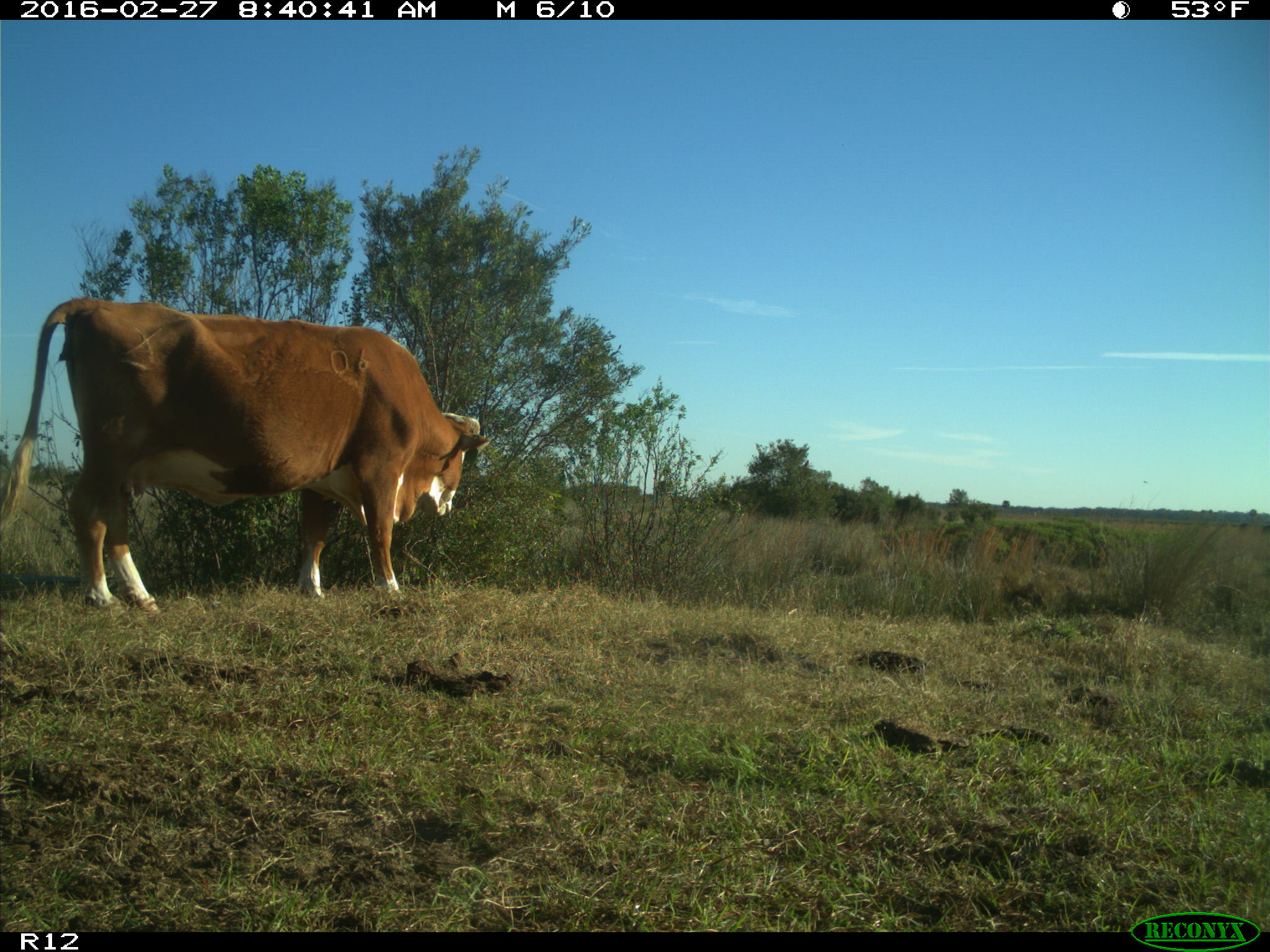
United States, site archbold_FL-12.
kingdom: Animalia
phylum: Chordata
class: Mammalia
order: Artiodactyla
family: Bovidae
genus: Bos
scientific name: Bos taurus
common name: domestic cow